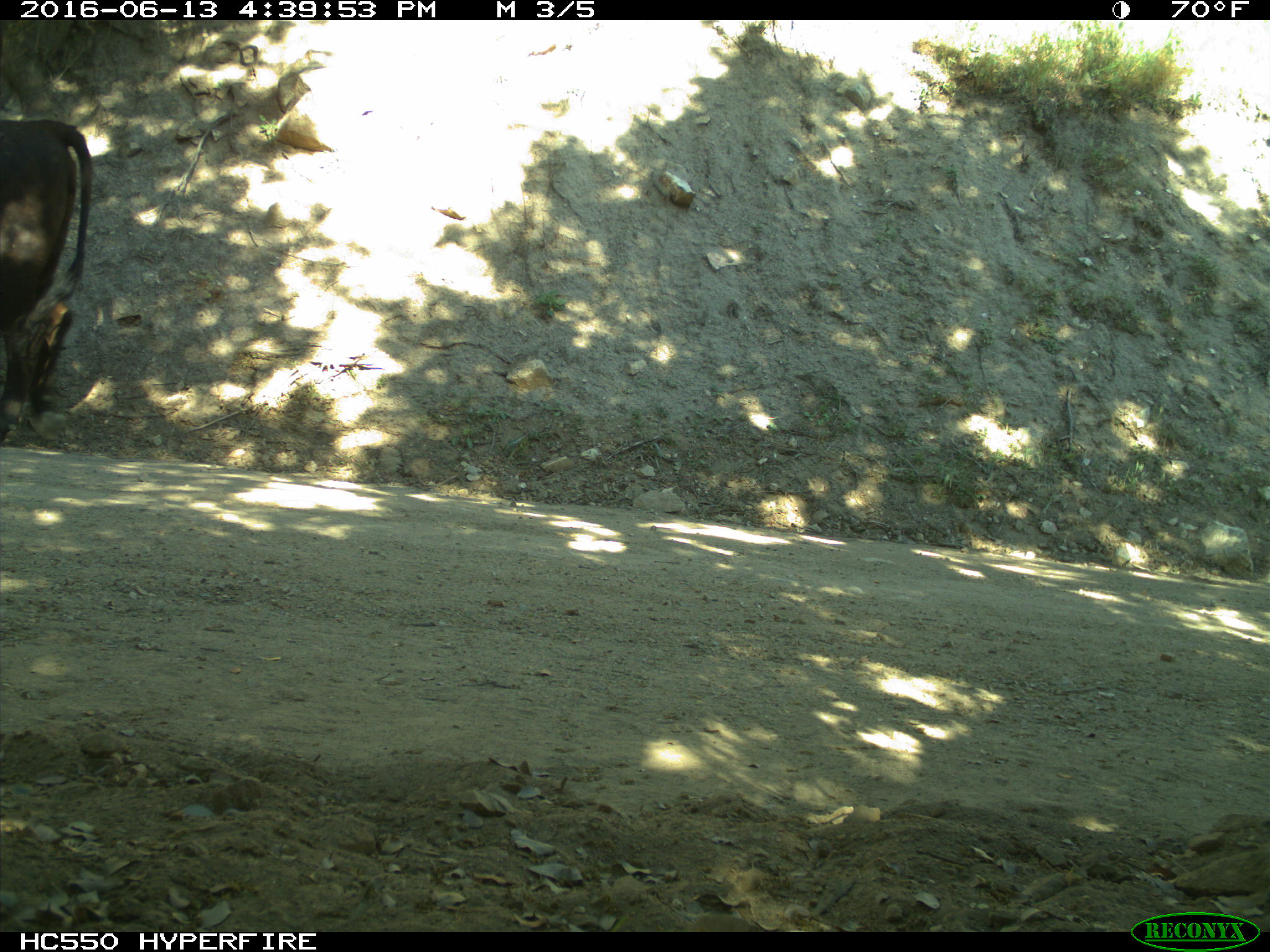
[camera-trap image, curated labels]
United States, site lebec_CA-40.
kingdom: Animalia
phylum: Chordata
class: Mammalia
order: Artiodactyla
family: Bovidae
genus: Bos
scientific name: Bos taurus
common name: domestic cow